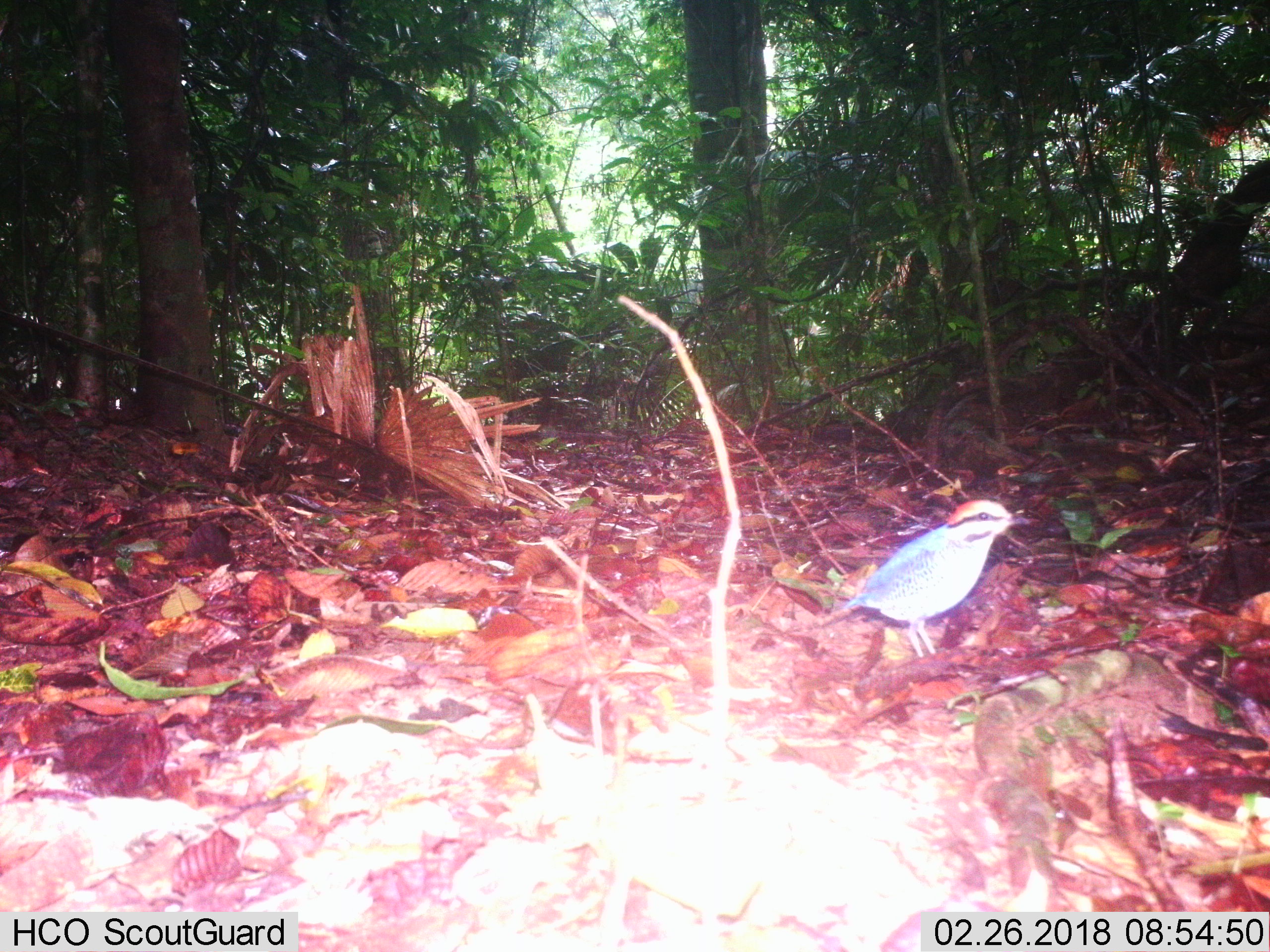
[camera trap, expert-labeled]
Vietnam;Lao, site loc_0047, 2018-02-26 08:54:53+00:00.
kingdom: Animalia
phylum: Chordata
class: Aves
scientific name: Aves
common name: bird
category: unidentified bird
Unidentified bird (bird) (Aves). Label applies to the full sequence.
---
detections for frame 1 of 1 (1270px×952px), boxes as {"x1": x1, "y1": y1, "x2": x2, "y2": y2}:
unidentified bird: {"x1": 839, "y1": 497, "x2": 1029, "y2": 658}